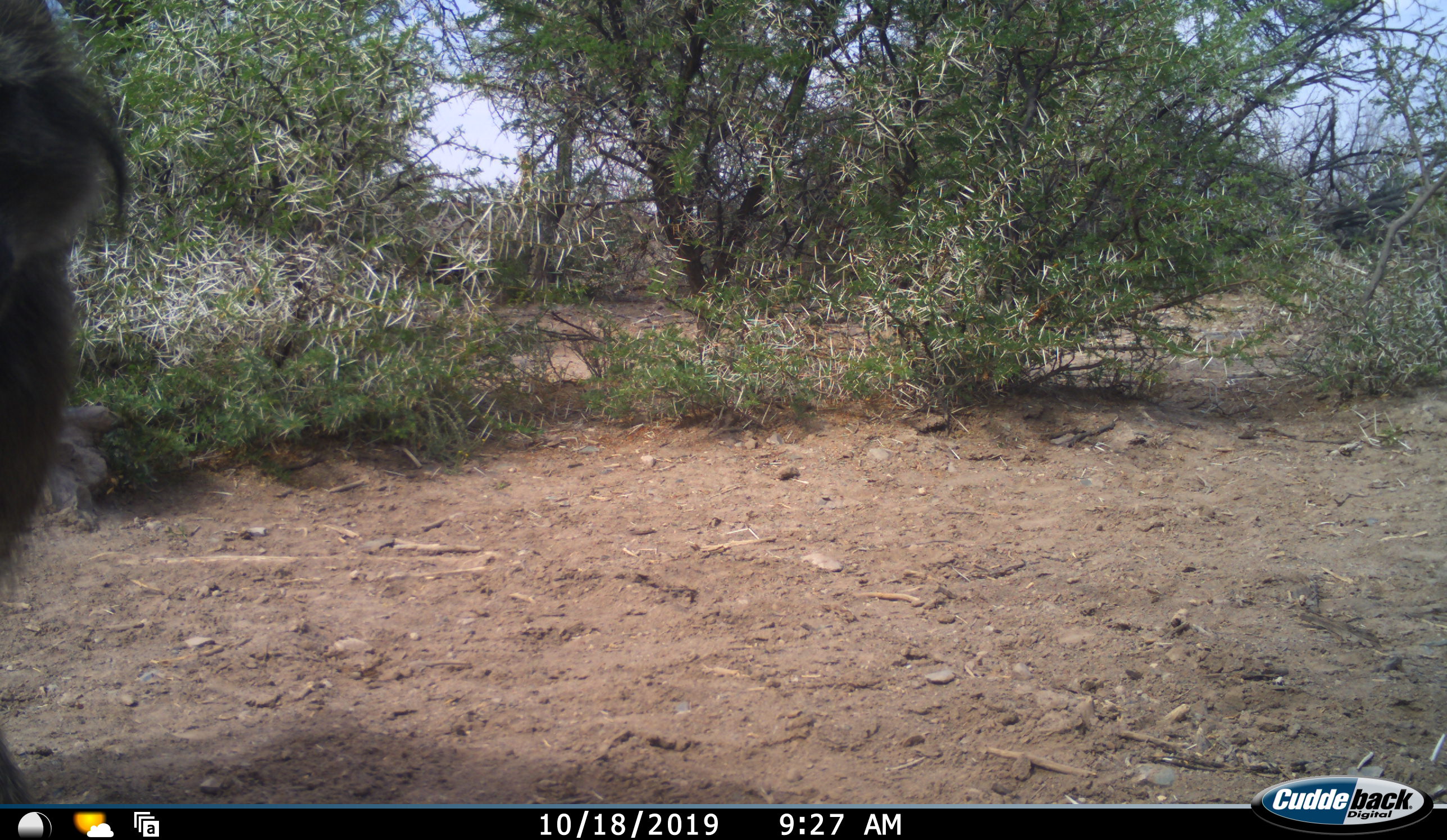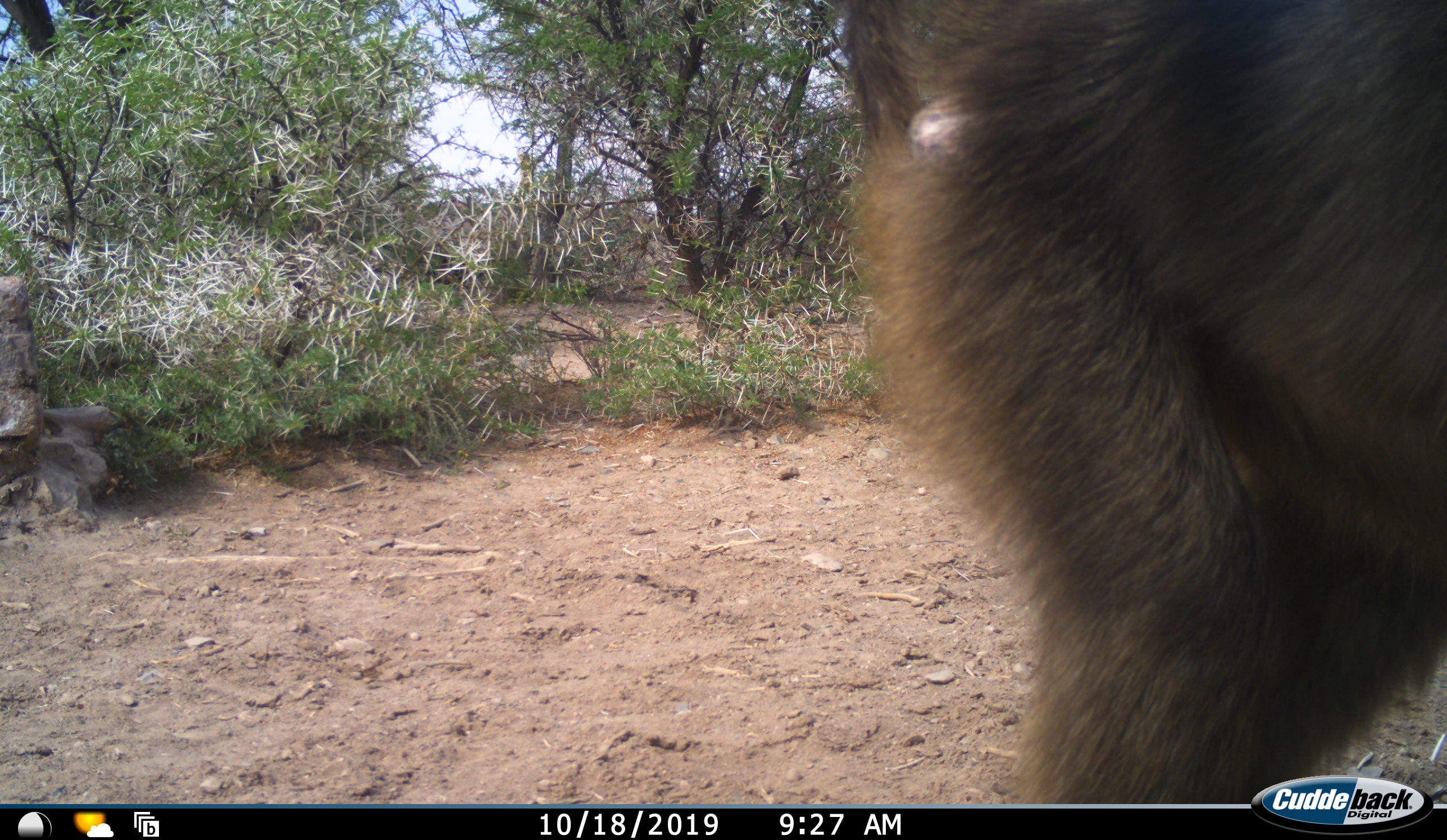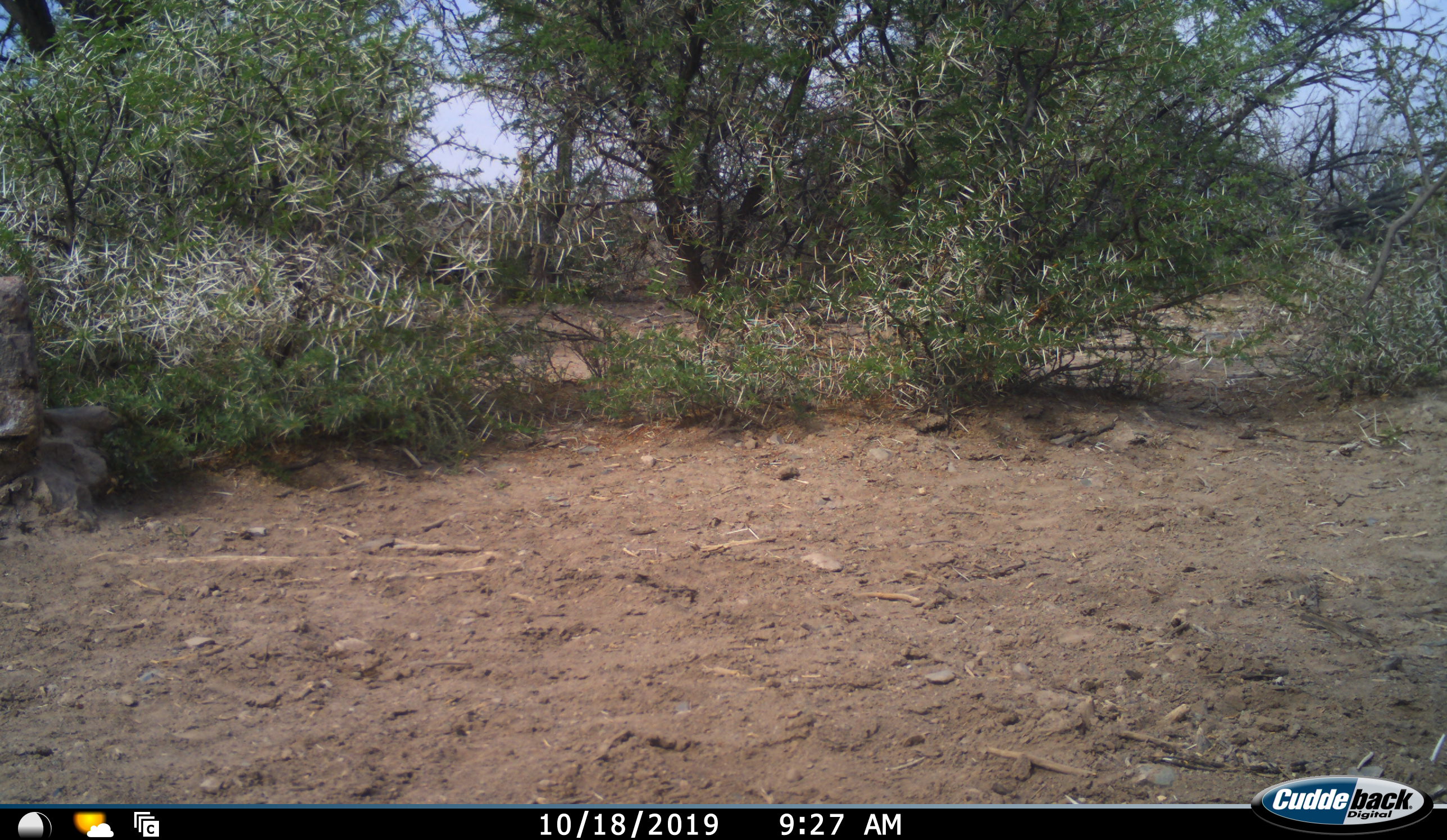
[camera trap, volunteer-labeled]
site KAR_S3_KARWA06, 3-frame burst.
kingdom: Animalia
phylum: Chordata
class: Mammalia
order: Primates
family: Cercopithecidae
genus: Papio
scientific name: Papio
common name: baboon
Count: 1.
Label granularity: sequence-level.